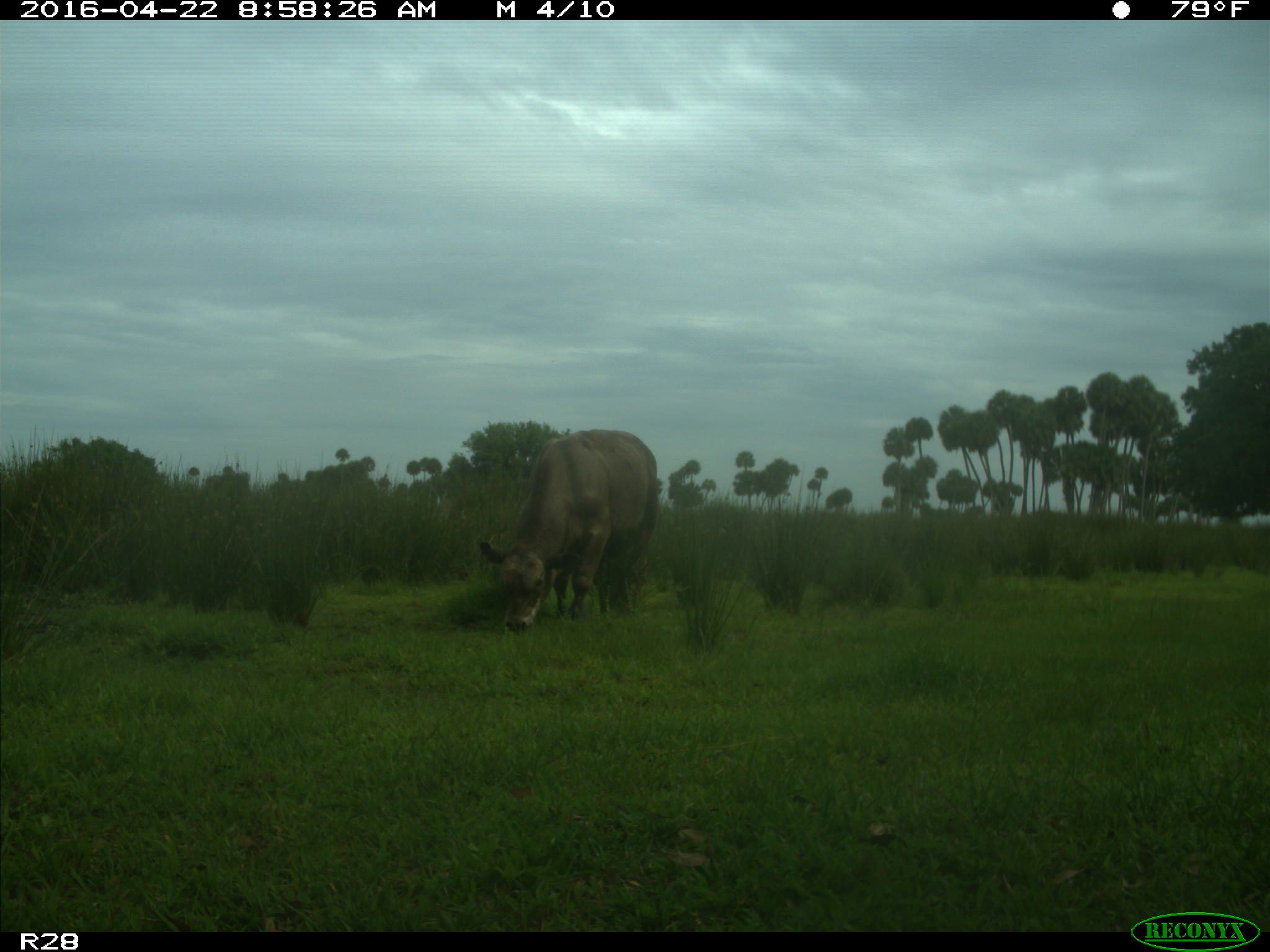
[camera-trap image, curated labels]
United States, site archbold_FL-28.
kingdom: Animalia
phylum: Chordata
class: Mammalia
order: Artiodactyla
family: Bovidae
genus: Bos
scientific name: Bos taurus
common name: domestic cow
Bos taurus (domestic cow).